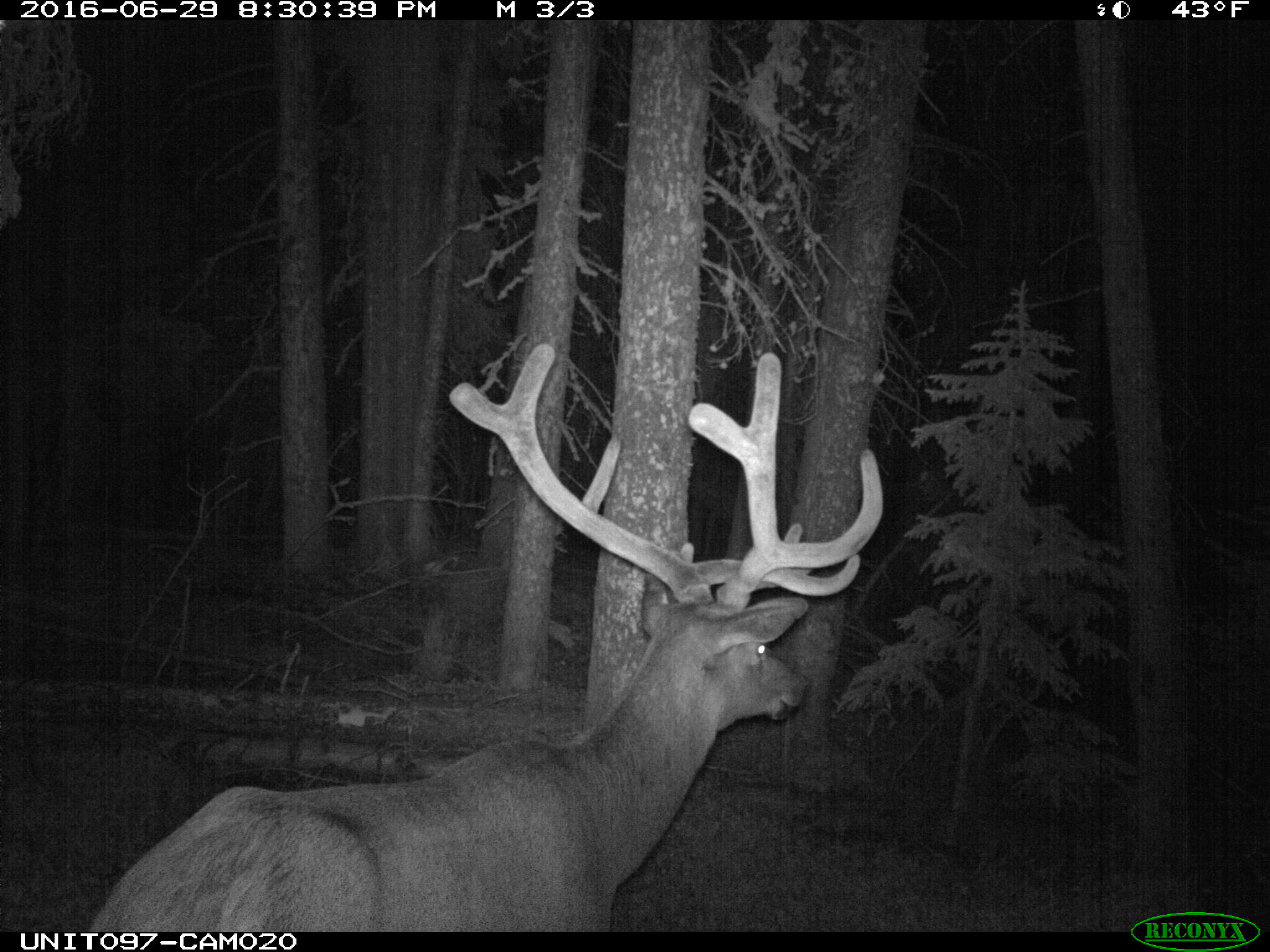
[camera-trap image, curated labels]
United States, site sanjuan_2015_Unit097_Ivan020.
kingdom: Animalia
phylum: Chordata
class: Mammalia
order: Artiodactyla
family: Cervidae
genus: Cervus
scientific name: Cervus elaphus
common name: red deer